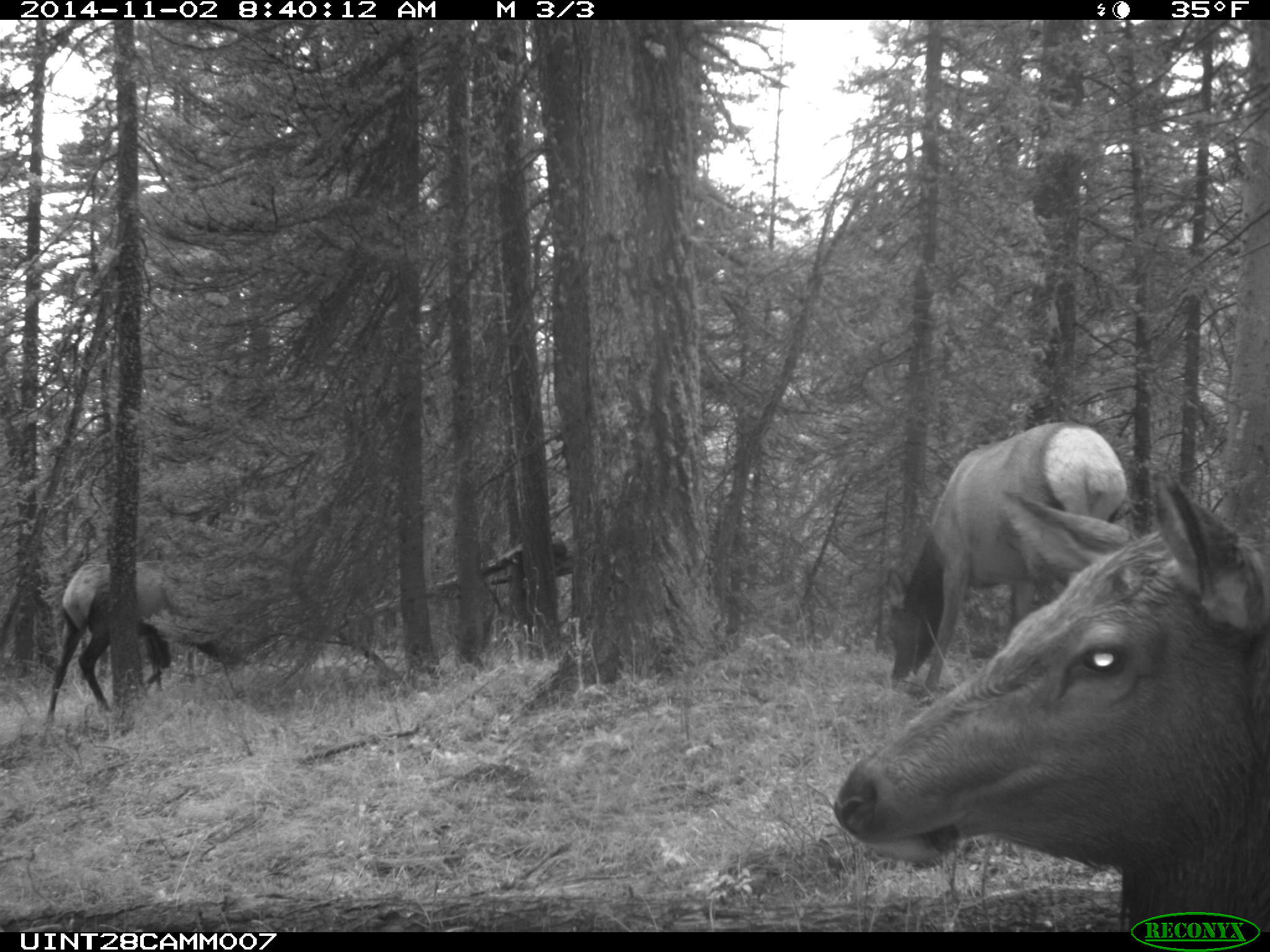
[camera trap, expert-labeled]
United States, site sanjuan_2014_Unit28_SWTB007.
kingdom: Animalia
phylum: Chordata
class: Mammalia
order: Artiodactyla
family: Cervidae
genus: Cervus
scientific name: Cervus elaphus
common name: red deer